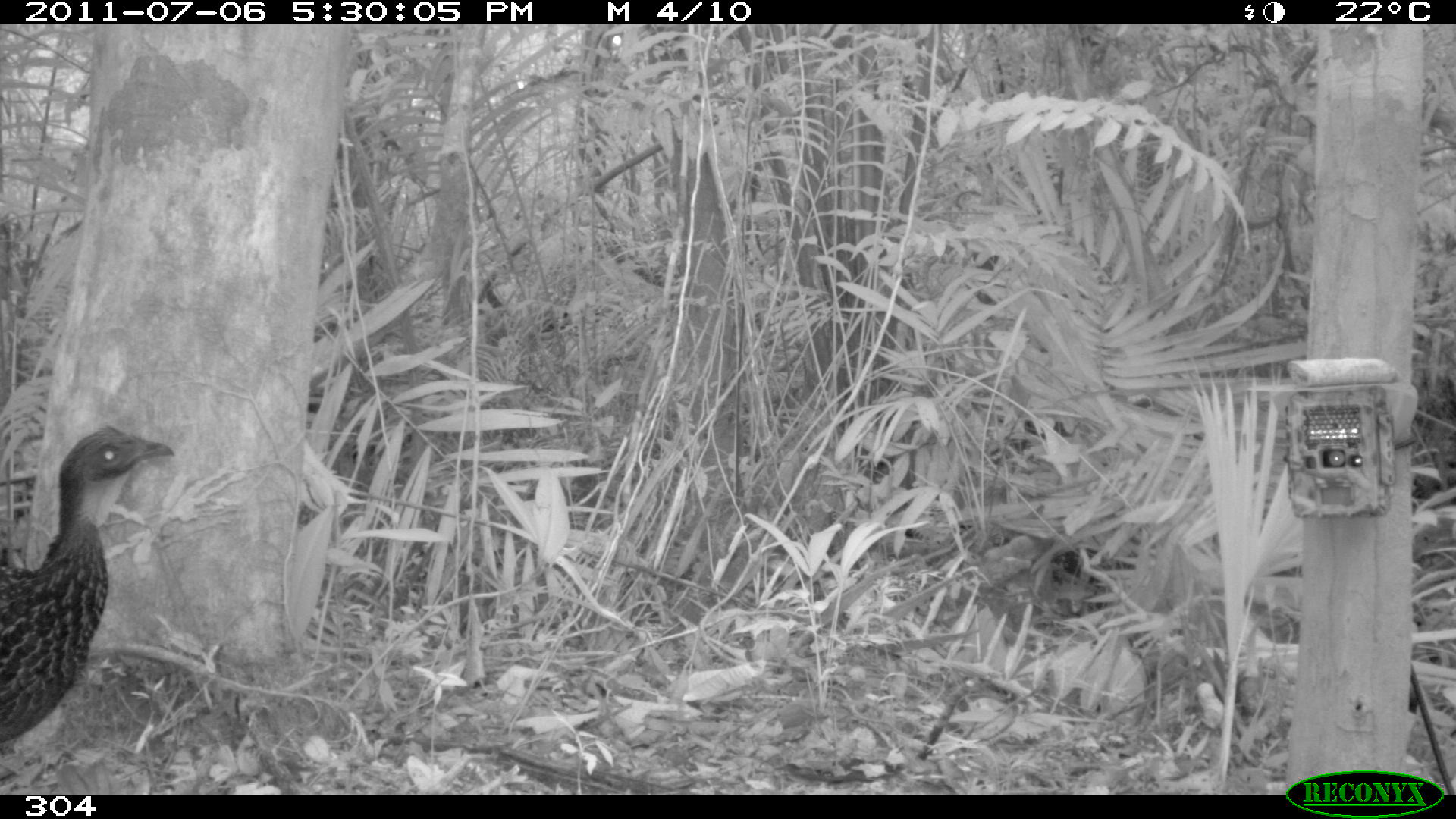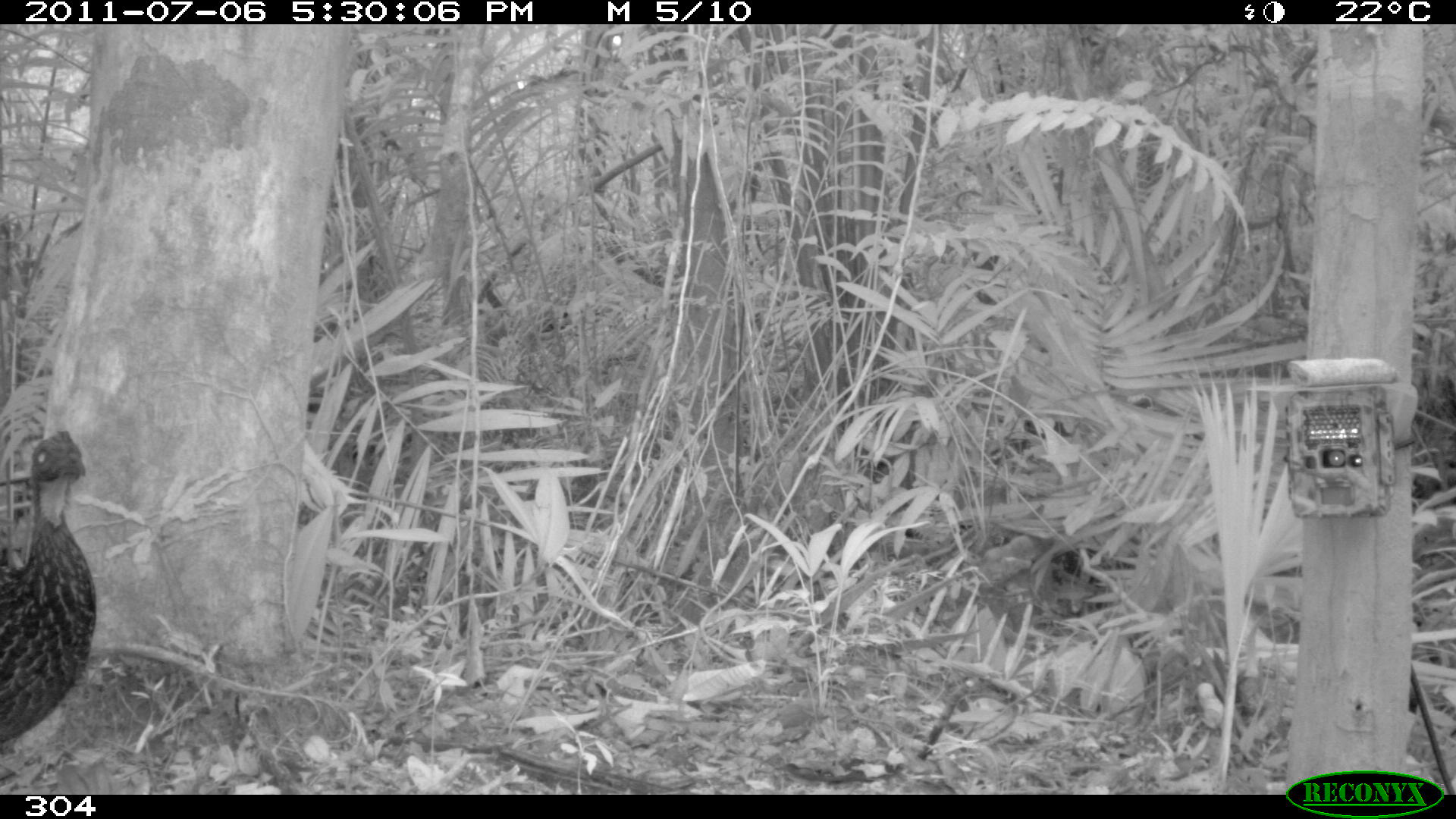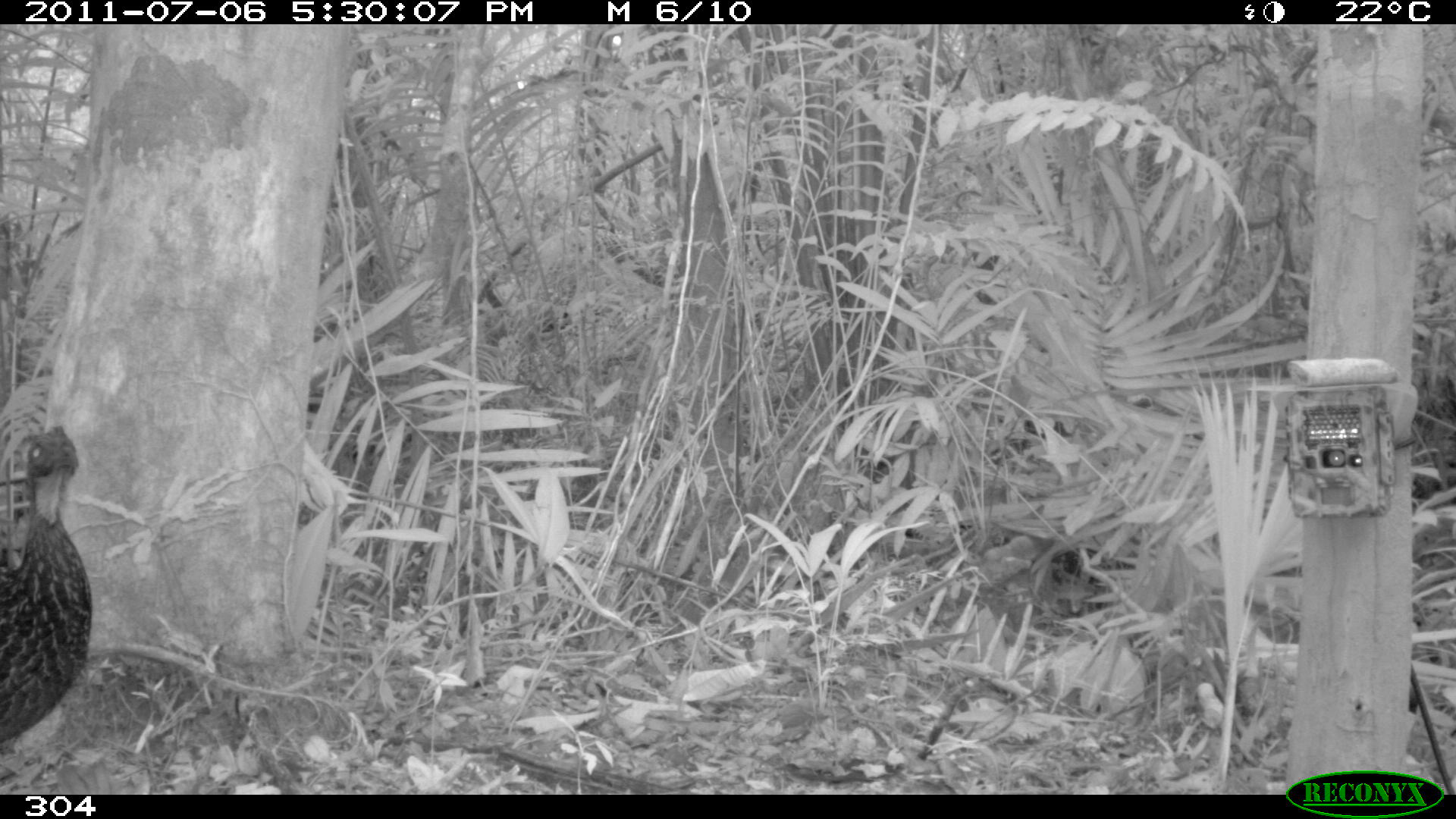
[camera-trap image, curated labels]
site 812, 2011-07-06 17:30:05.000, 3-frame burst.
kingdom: Animalia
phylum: Chordata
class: Aves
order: Galliformes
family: Cracidae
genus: Penelope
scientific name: Penelope jacquacu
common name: spix's guan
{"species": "Penelope jacquacu (spix's guan)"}